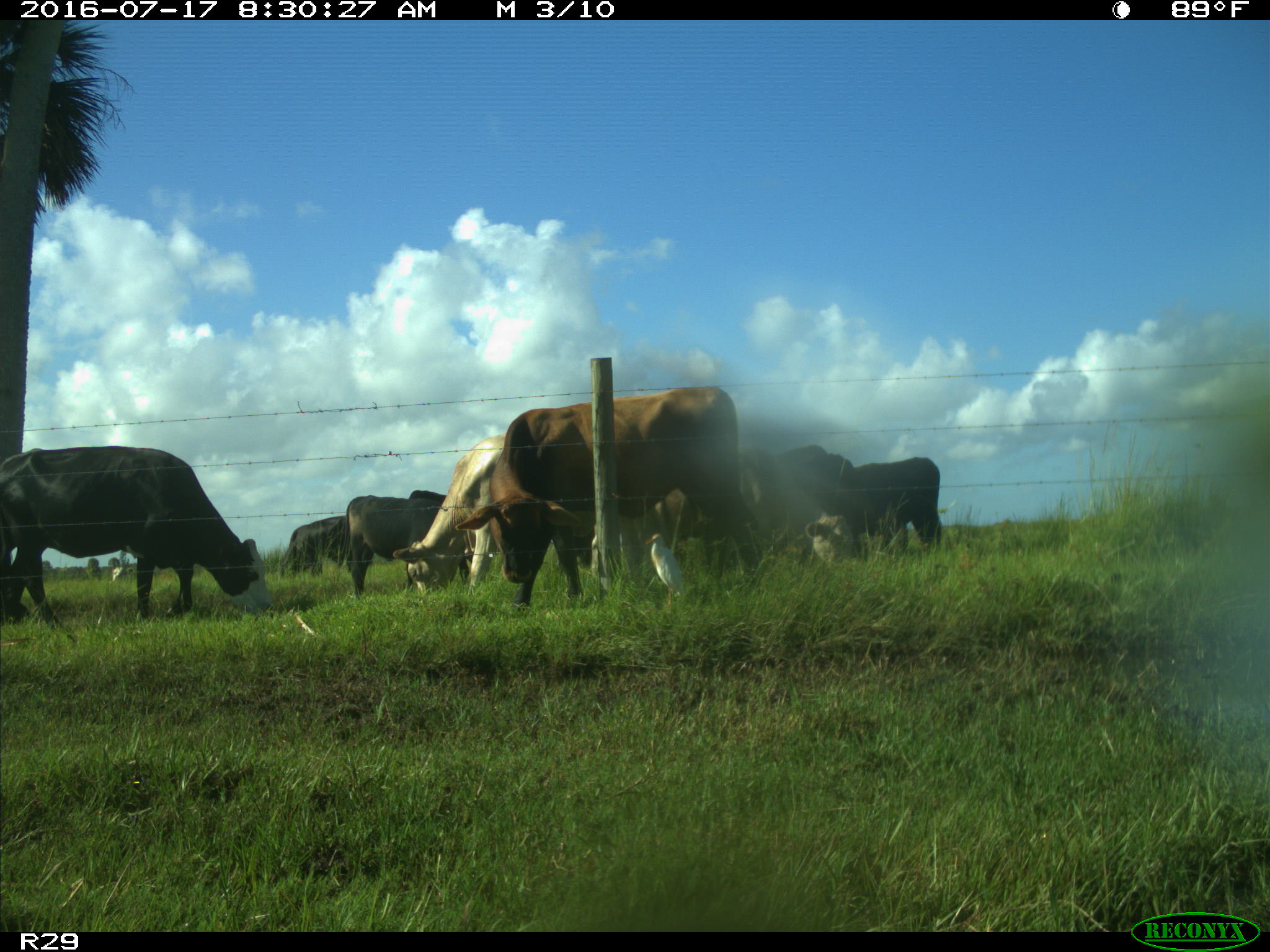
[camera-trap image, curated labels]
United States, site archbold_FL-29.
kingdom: Animalia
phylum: Chordata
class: Mammalia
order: Artiodactyla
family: Bovidae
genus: Bos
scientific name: Bos taurus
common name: domestic cow